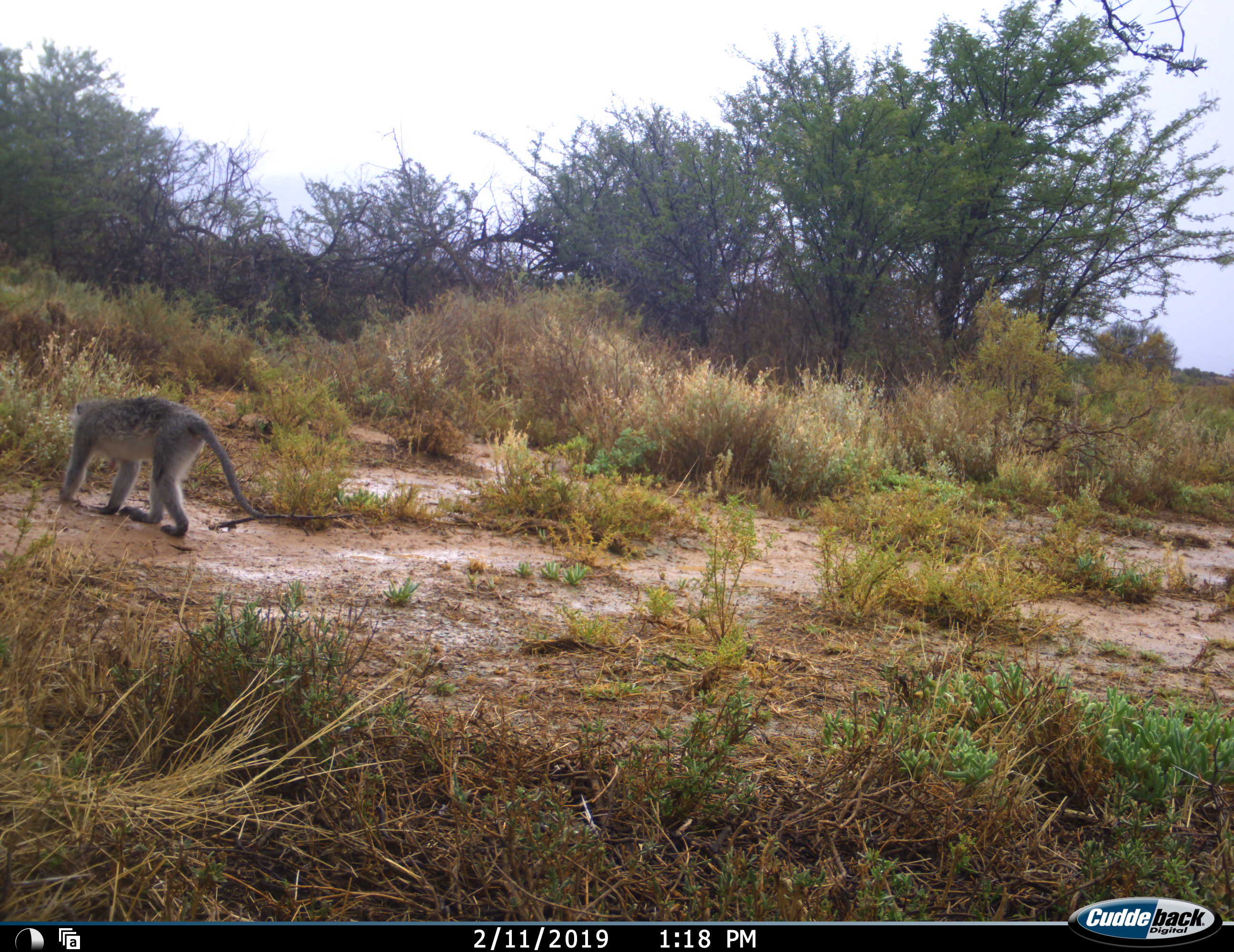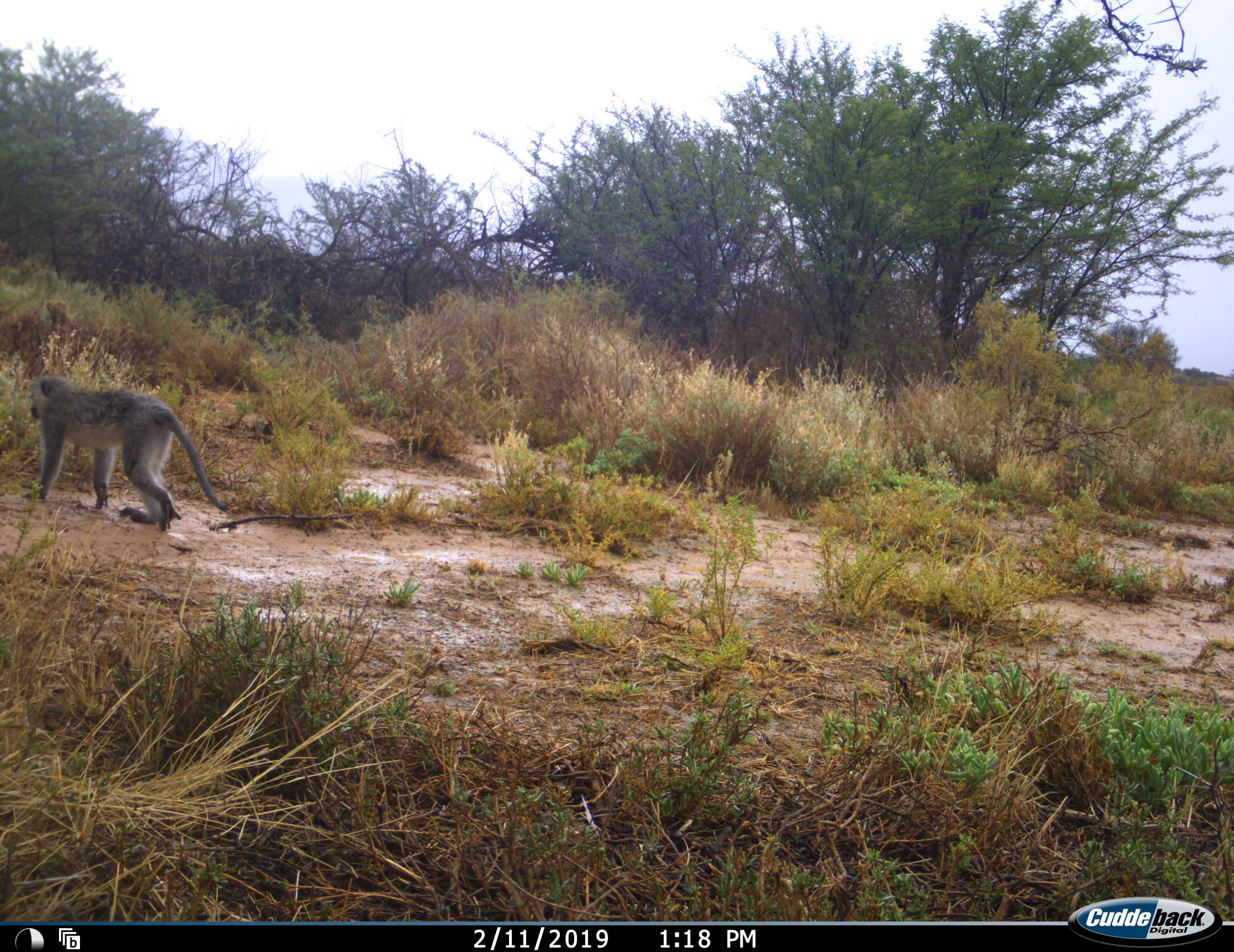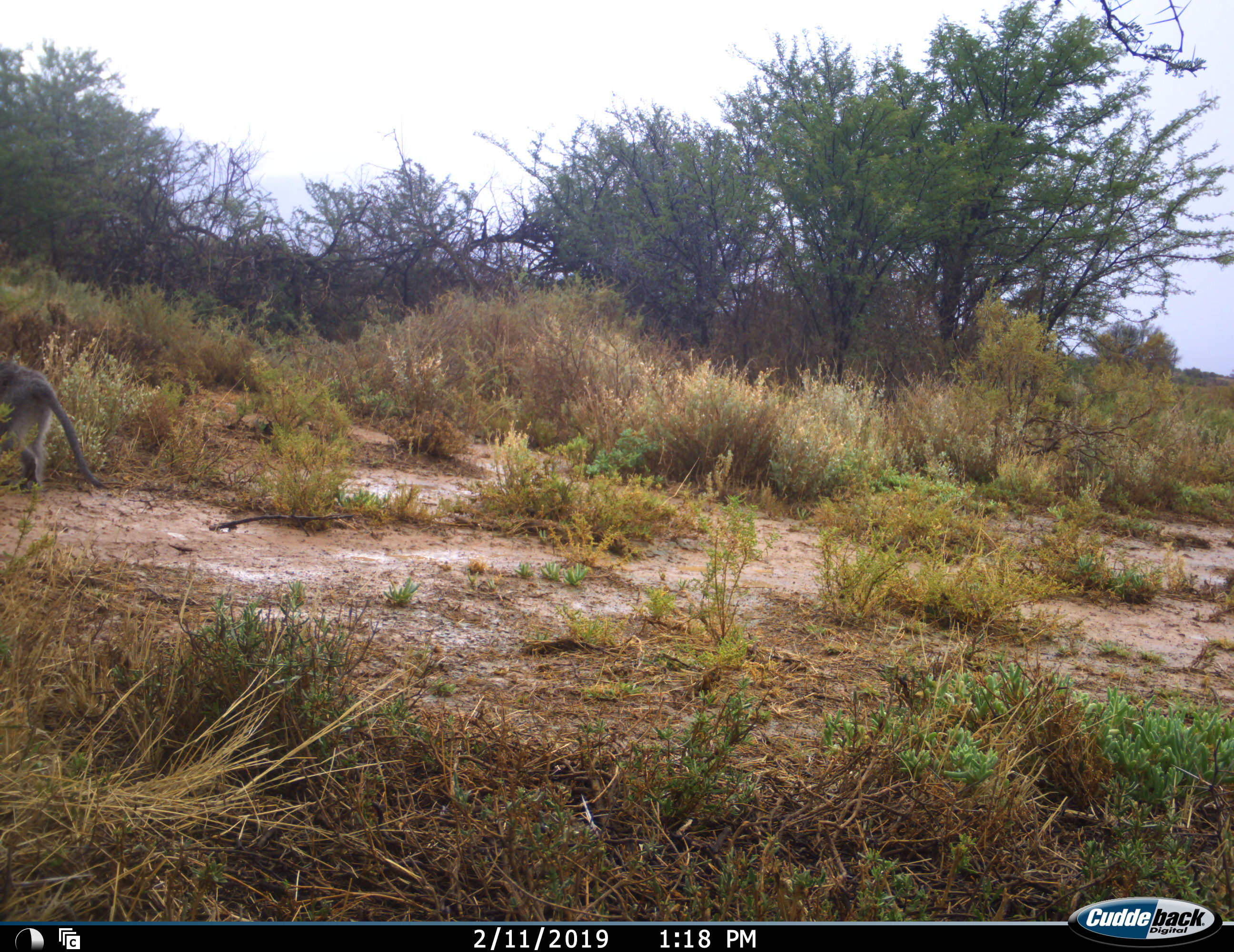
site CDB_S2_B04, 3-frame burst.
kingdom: Animalia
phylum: Chordata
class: Mammalia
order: Primates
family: Cercopithecidae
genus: Chlorocebus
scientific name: Chlorocebus pygerythrus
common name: vervet monkey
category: monkeyvervet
Monkeyvervet (vervet monkey) (Chlorocebus pygerythrus), count 1. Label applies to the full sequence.